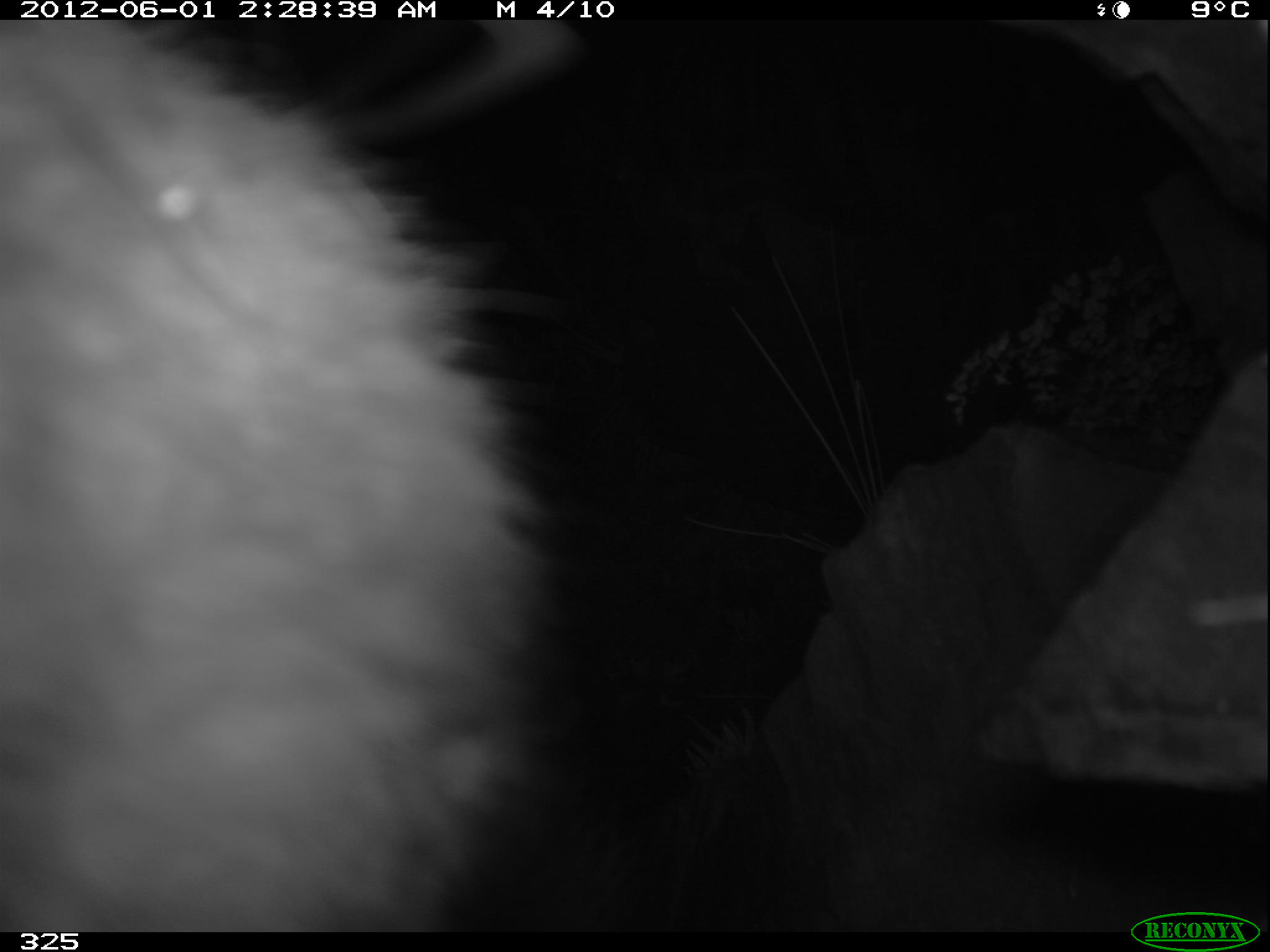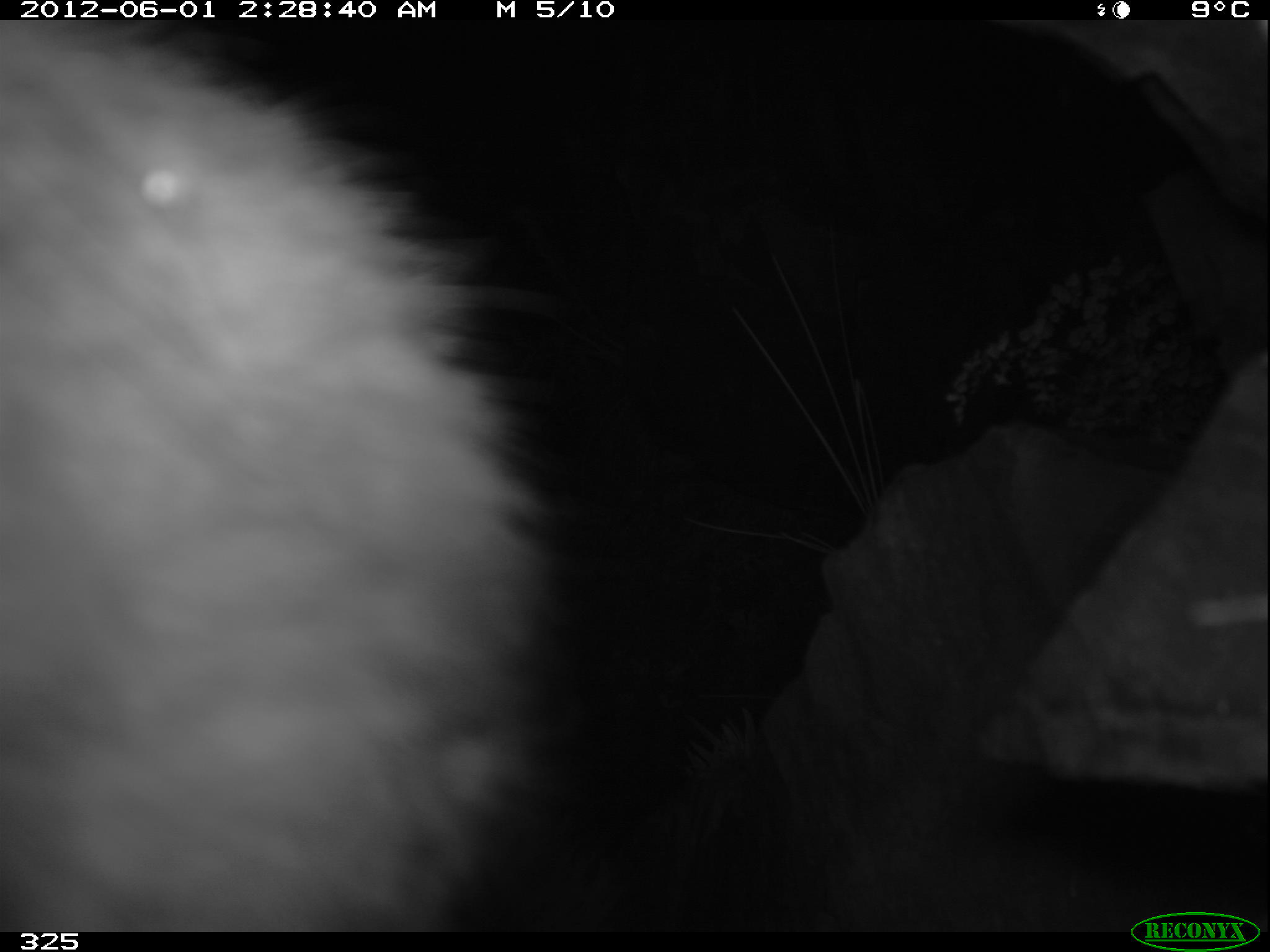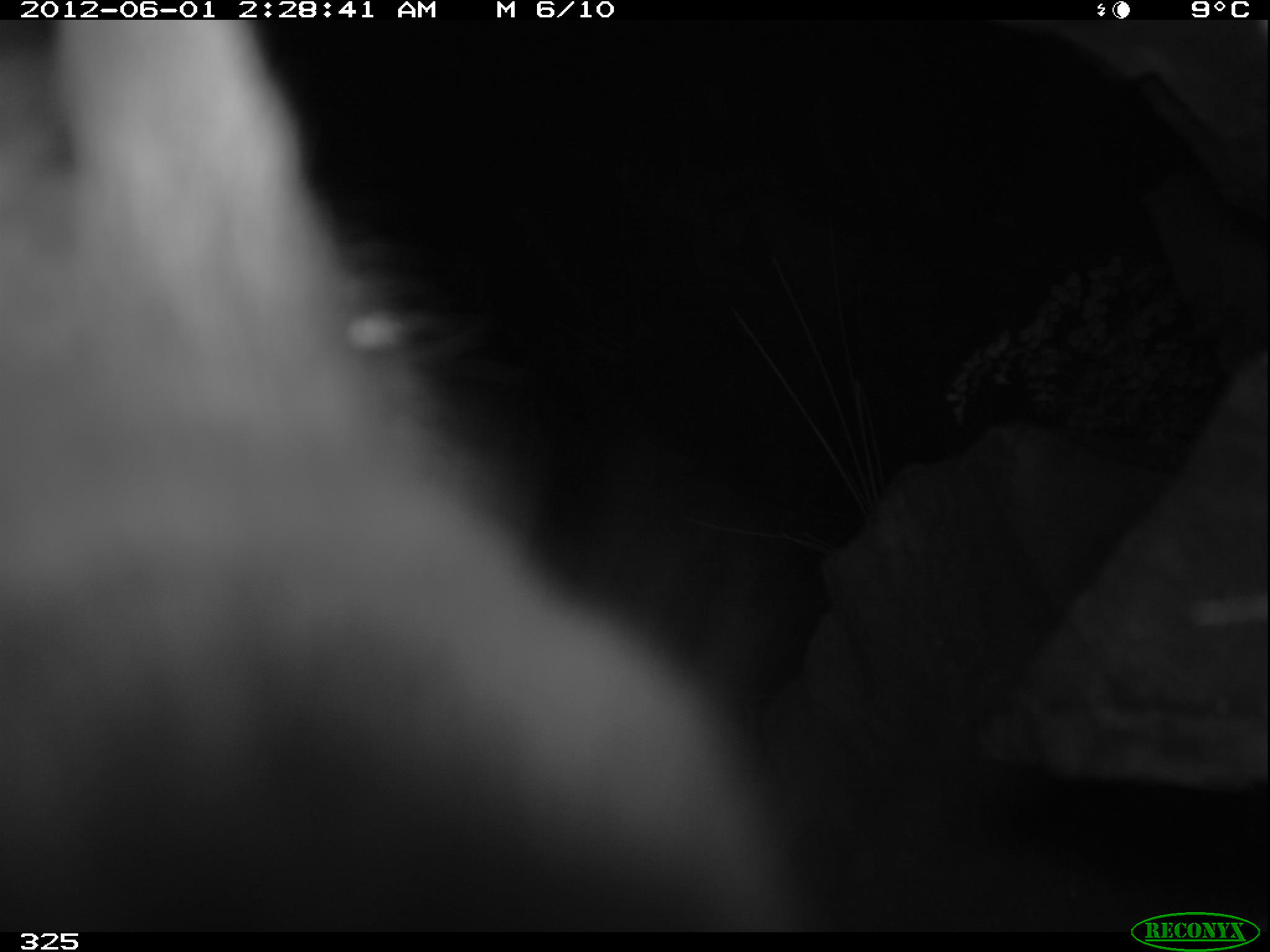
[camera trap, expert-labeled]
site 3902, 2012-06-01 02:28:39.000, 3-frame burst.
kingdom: Animalia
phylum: Chordata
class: Mammalia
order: Rodentia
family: Chinchillidae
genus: Lagidium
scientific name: Lagidium viscacia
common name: mountain viscacha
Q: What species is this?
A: Lagidium viscacia (mountain viscacha).